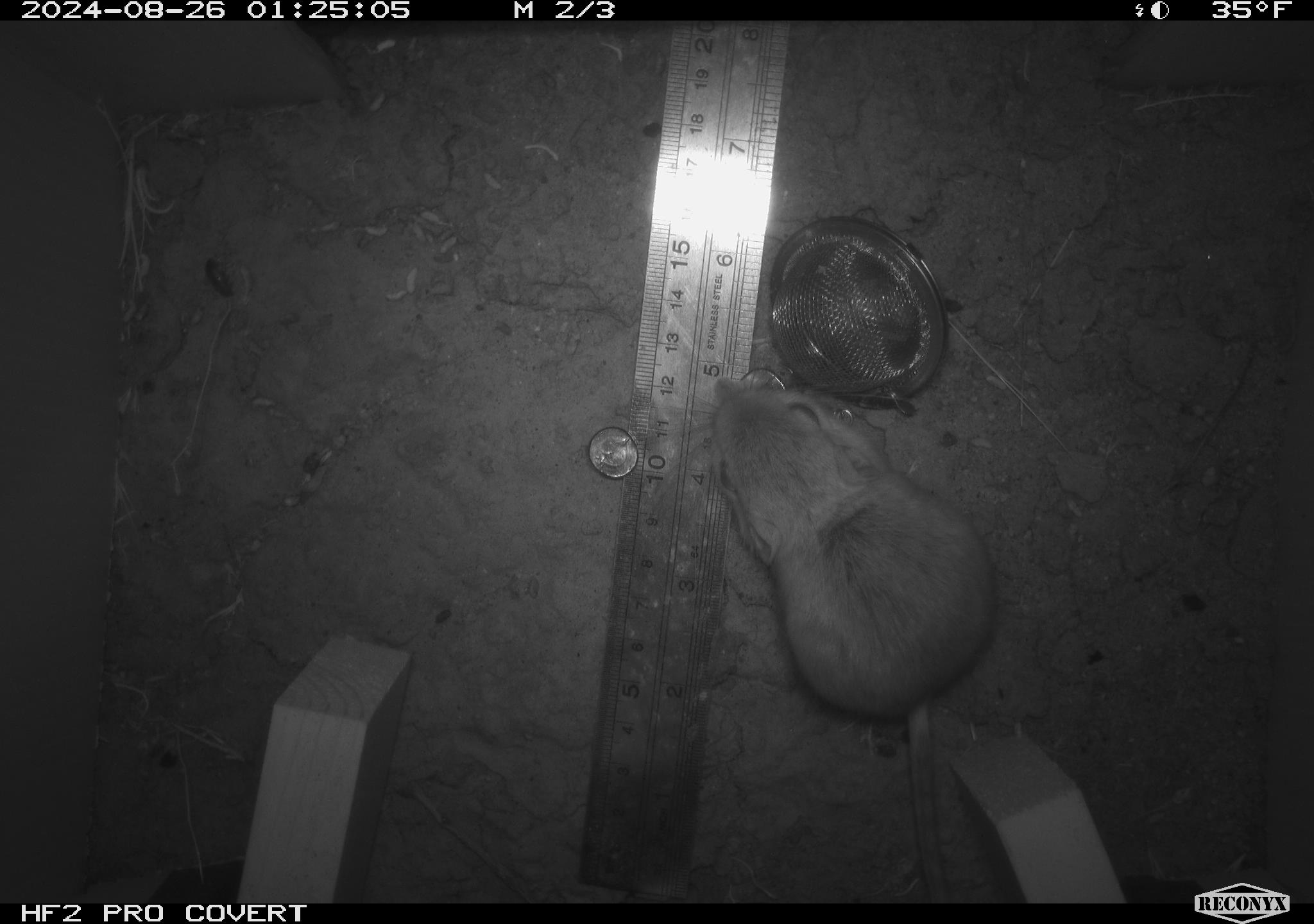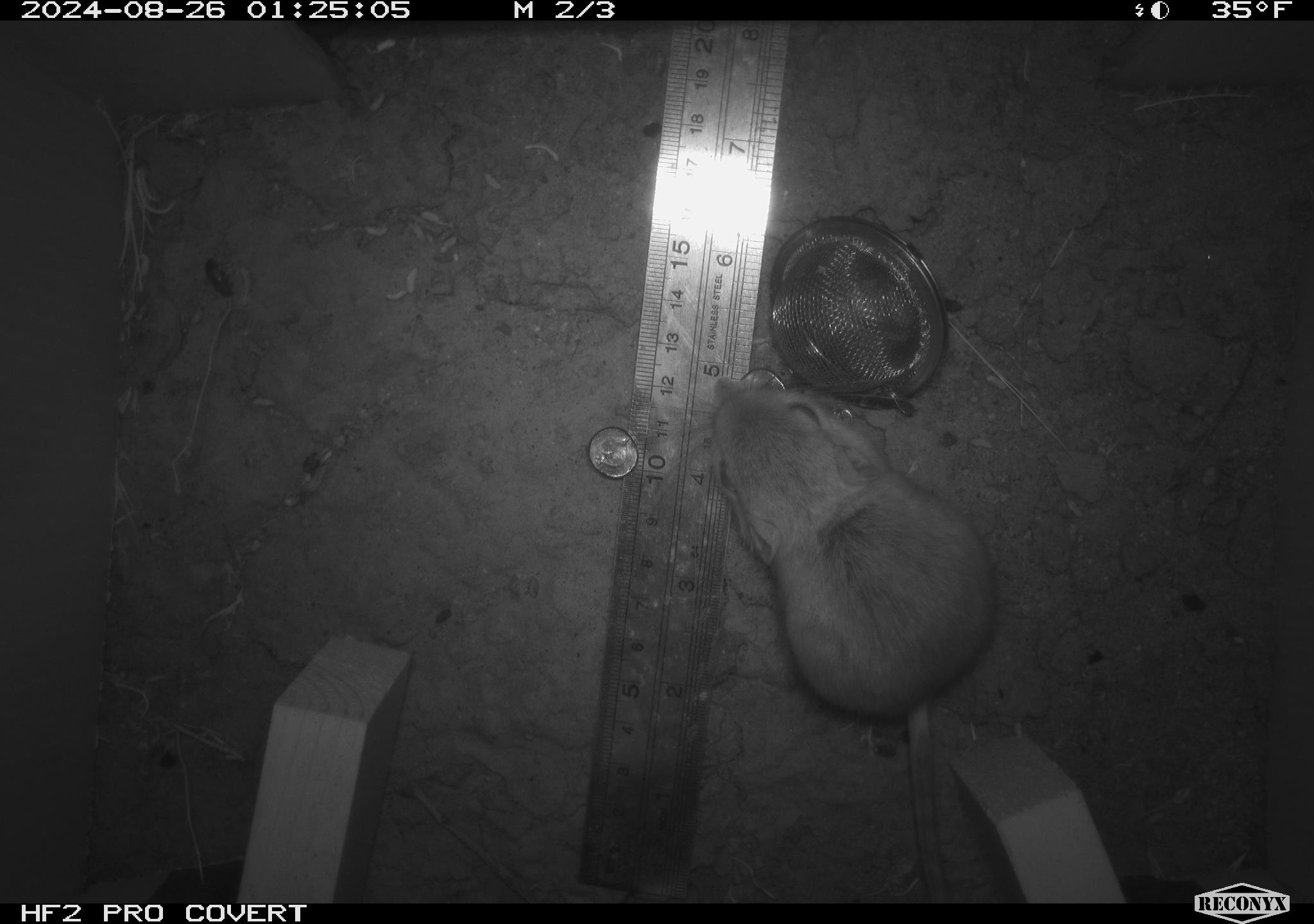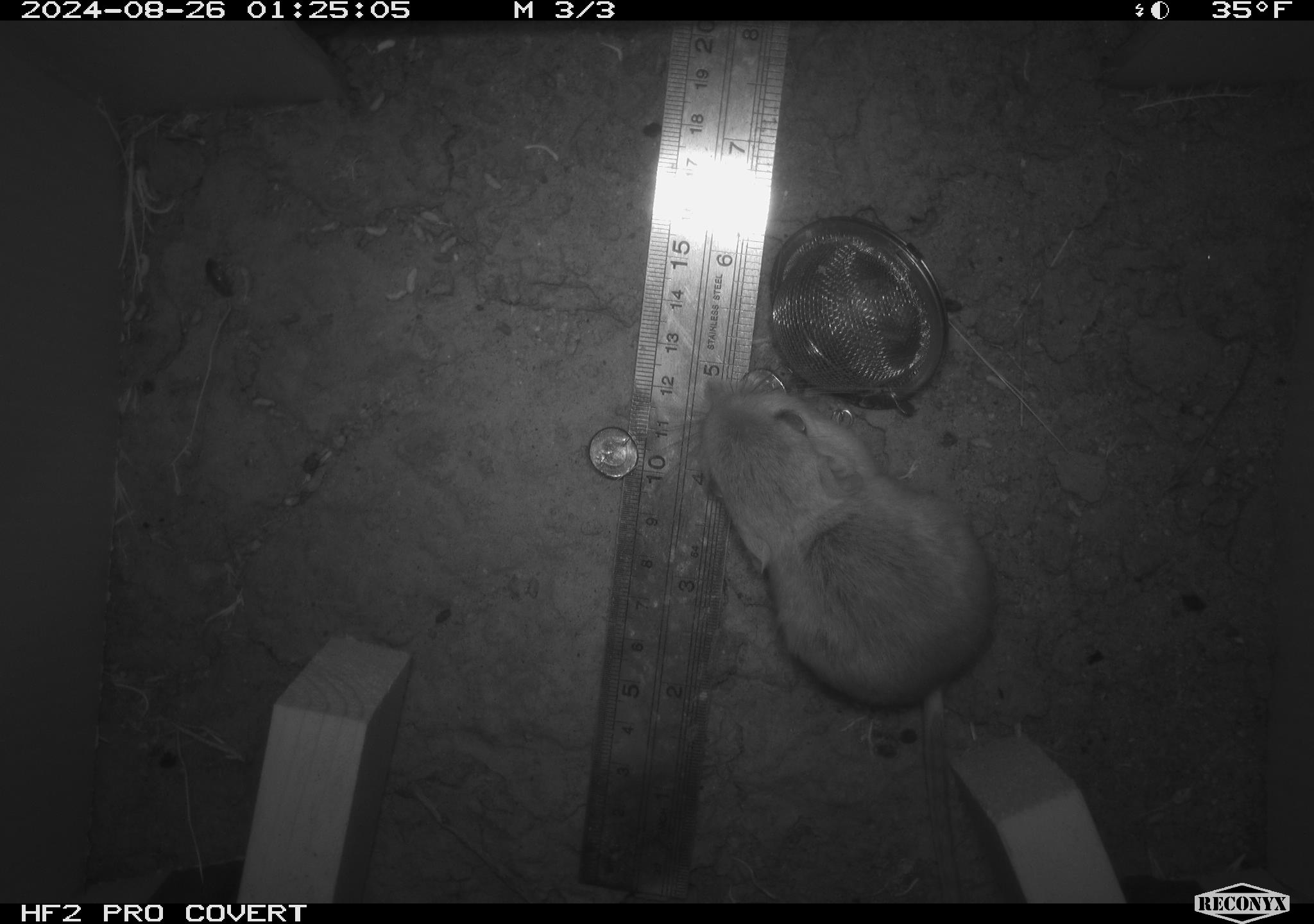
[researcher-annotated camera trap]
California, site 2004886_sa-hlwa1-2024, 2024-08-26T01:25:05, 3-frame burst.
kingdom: Animalia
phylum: Chordata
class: Mammalia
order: Rodentia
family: Heteromyidae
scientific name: Heteromyidae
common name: kangaroo rats and pocket mice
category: heteromyidae family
Heteromyidae family (kangaroo rats and pocket mice) (Heteromyidae).